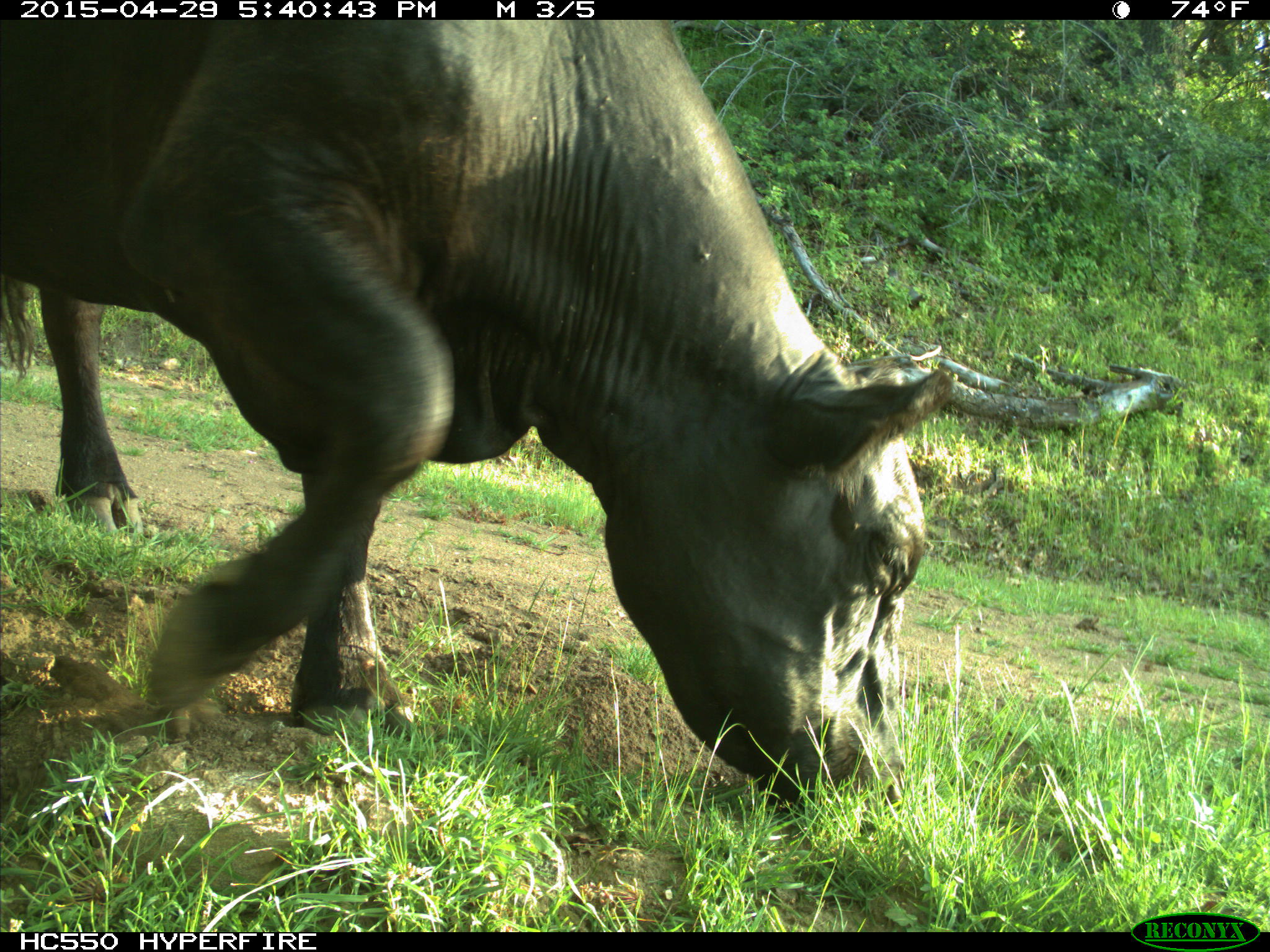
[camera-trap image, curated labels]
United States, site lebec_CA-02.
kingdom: Animalia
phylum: Chordata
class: Mammalia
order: Artiodactyla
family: Bovidae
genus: Bos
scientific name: Bos taurus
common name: domestic cow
Bos taurus (domestic cow).